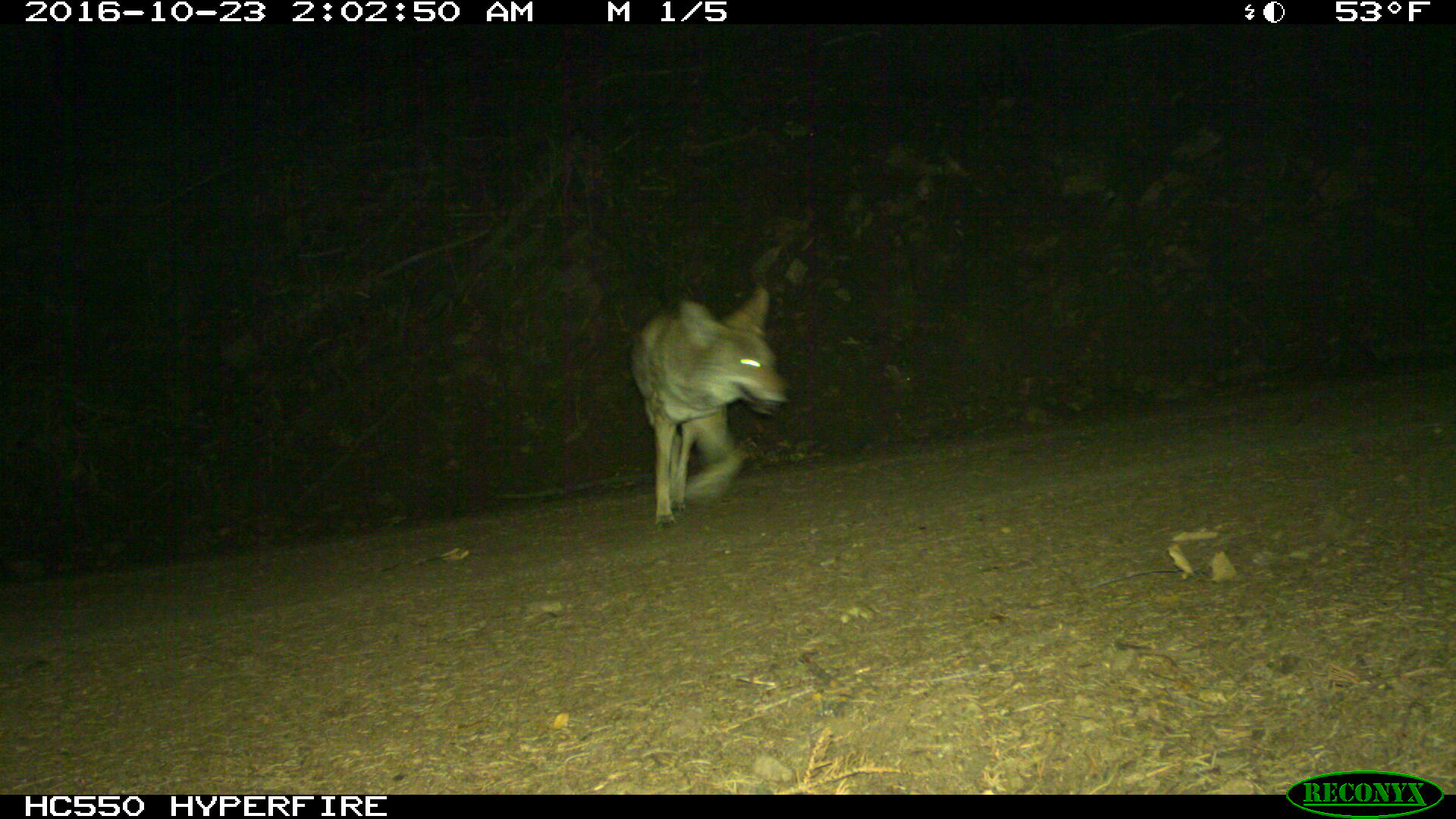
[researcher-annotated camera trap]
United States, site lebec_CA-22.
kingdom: Animalia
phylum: Chordata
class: Mammalia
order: Carnivora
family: Canidae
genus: Canis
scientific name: Canis latrans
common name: coyote